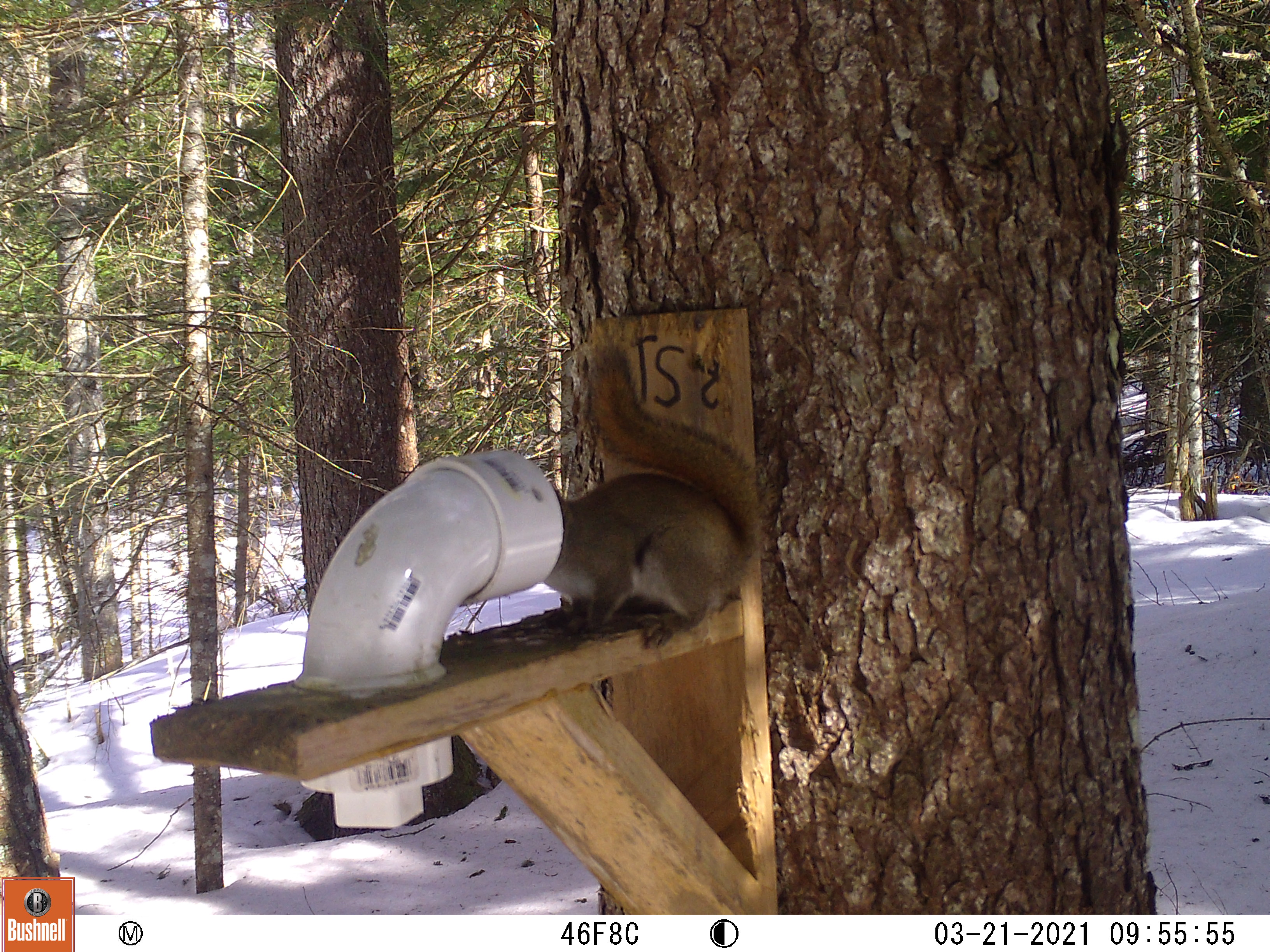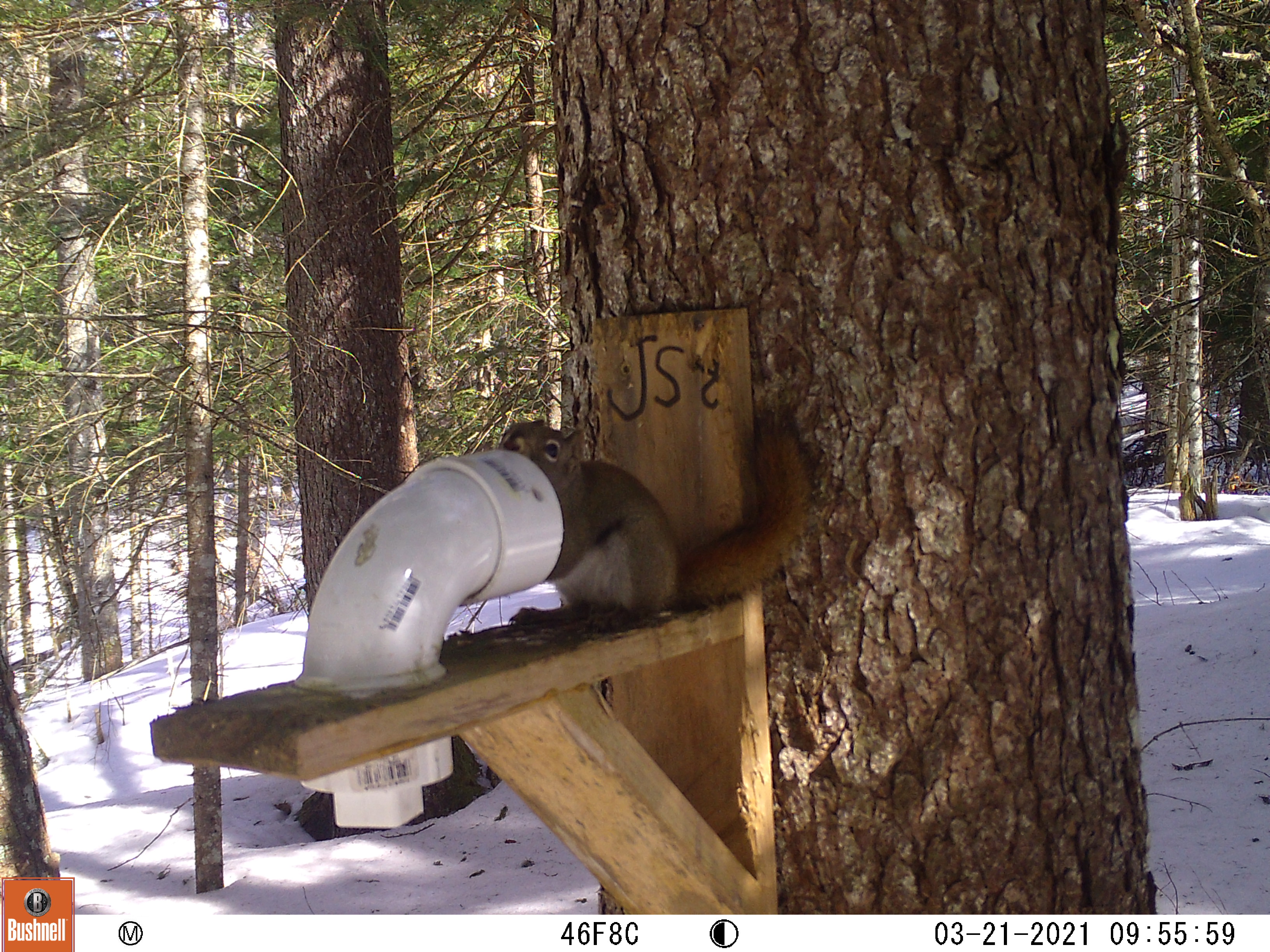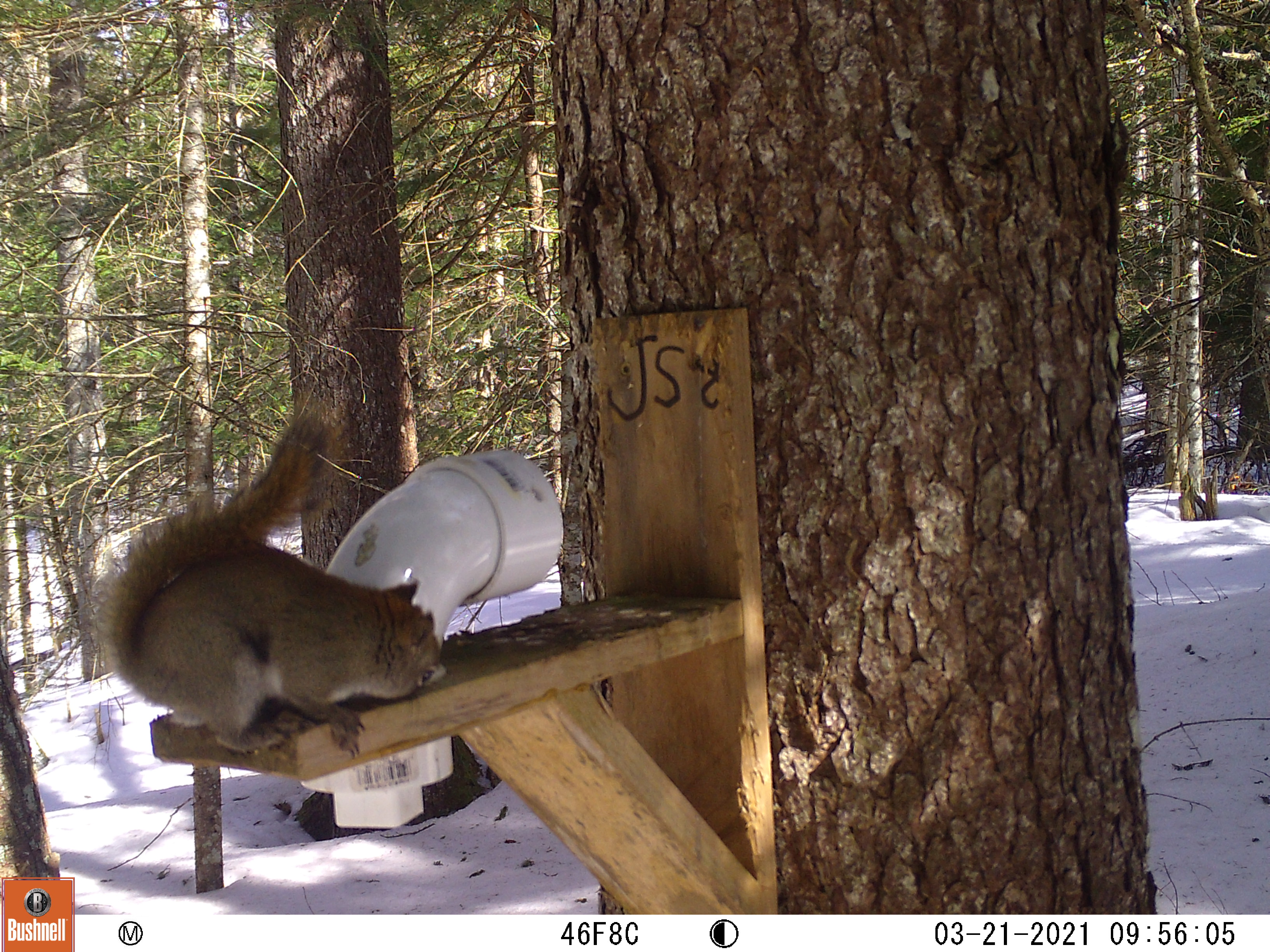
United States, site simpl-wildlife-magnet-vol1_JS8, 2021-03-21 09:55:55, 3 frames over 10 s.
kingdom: Animalia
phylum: Chordata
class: Mammalia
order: Rodentia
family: Sciuridae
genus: Tamiasciurus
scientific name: Tamiasciurus hudsonicus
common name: red squirrel